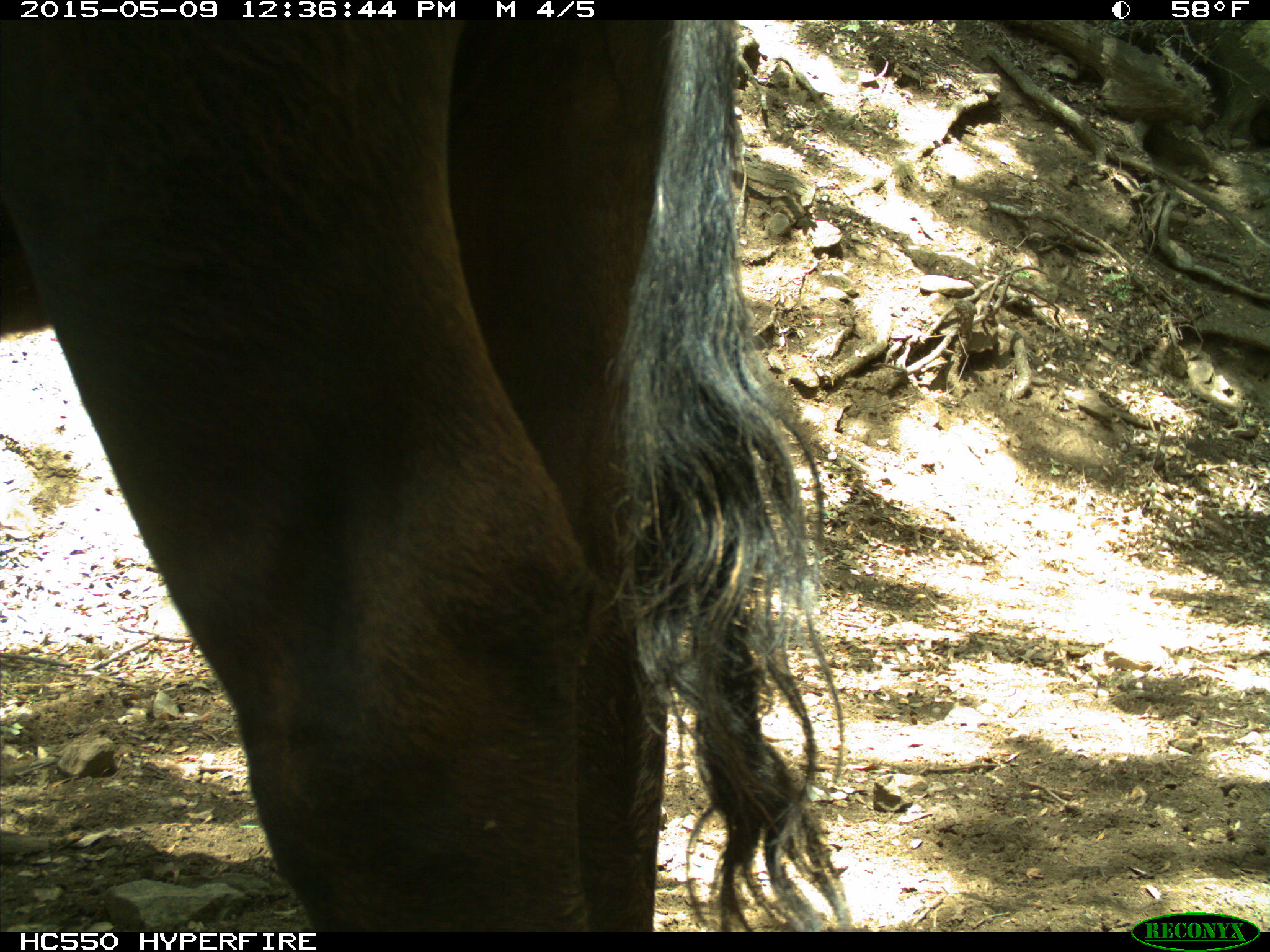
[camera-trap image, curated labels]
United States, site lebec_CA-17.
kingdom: Animalia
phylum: Chordata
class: Mammalia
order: Artiodactyla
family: Bovidae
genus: Bos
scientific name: Bos taurus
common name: domestic cow